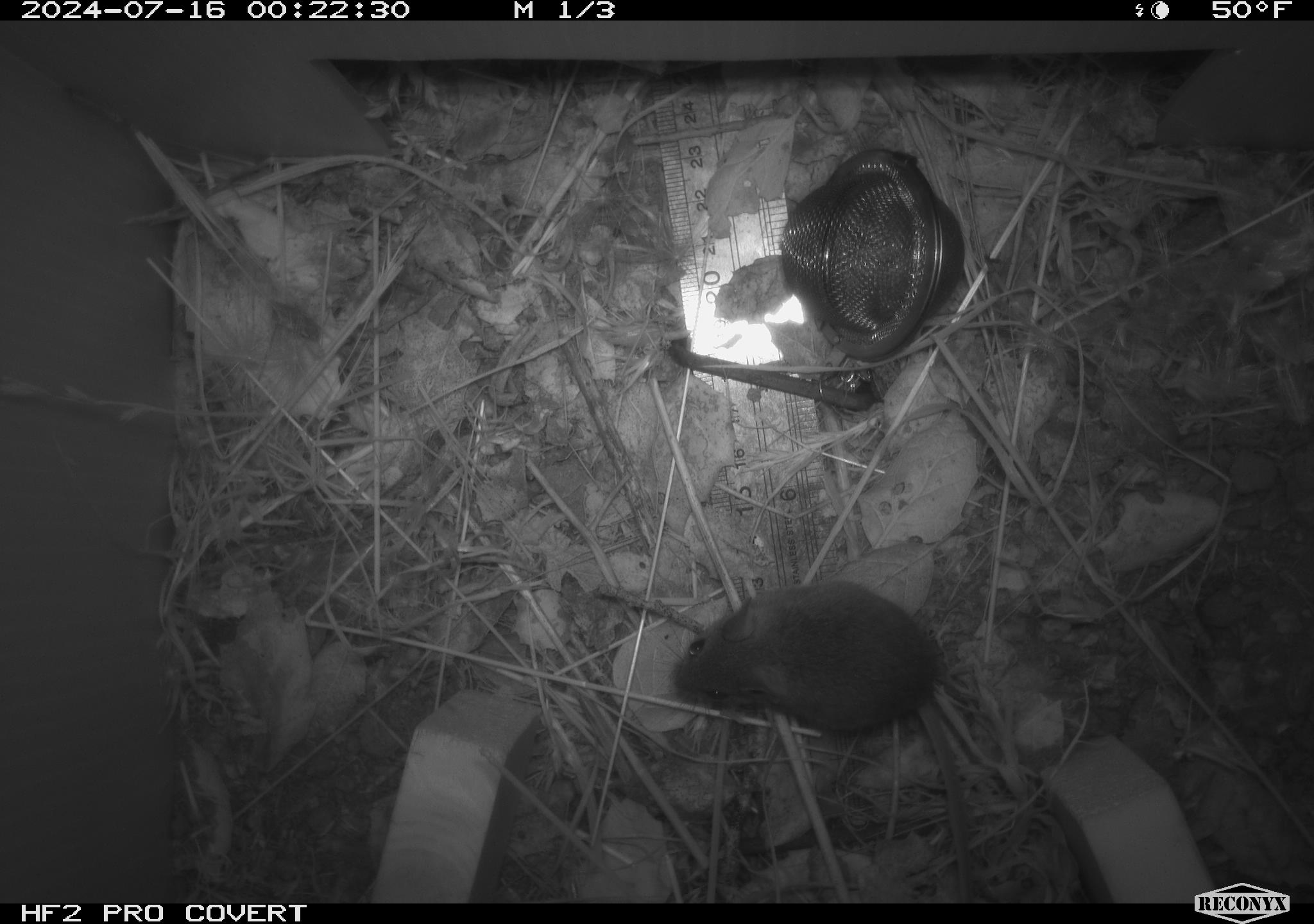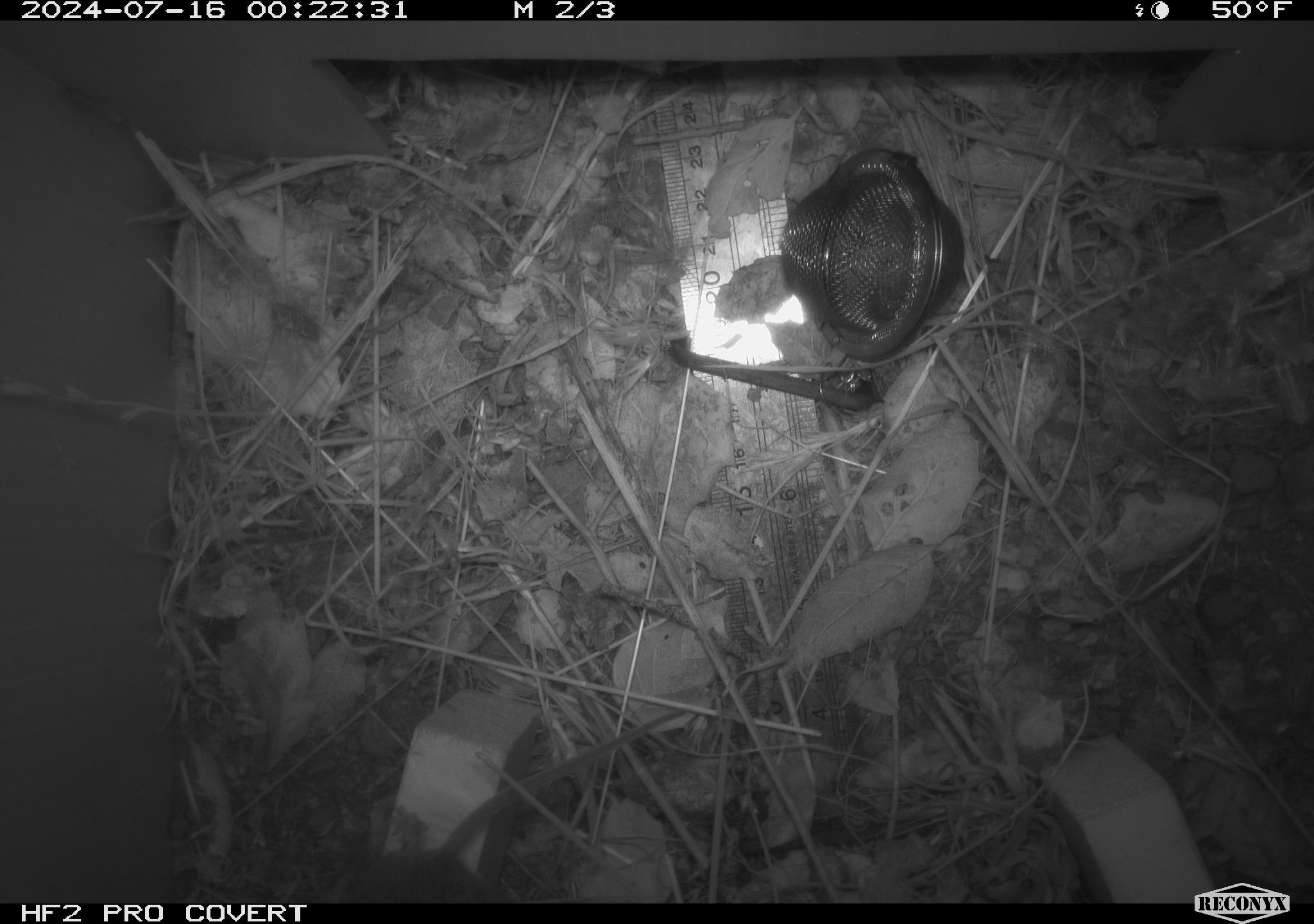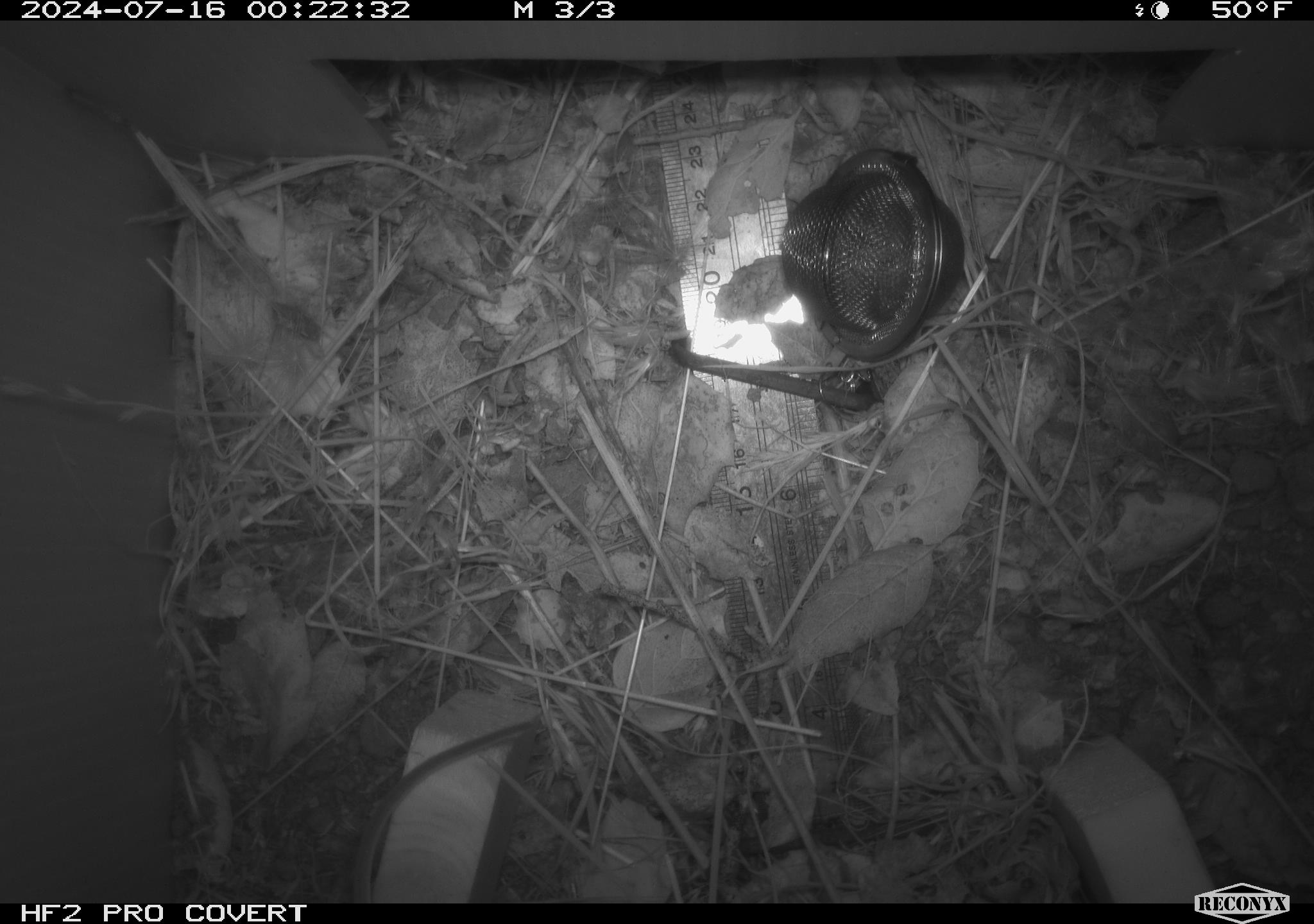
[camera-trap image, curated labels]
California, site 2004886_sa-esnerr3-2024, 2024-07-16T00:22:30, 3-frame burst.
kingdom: Animalia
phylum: Chordata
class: Mammalia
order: Rodentia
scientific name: Rodentia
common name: rodent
Rodent (Rodentia).